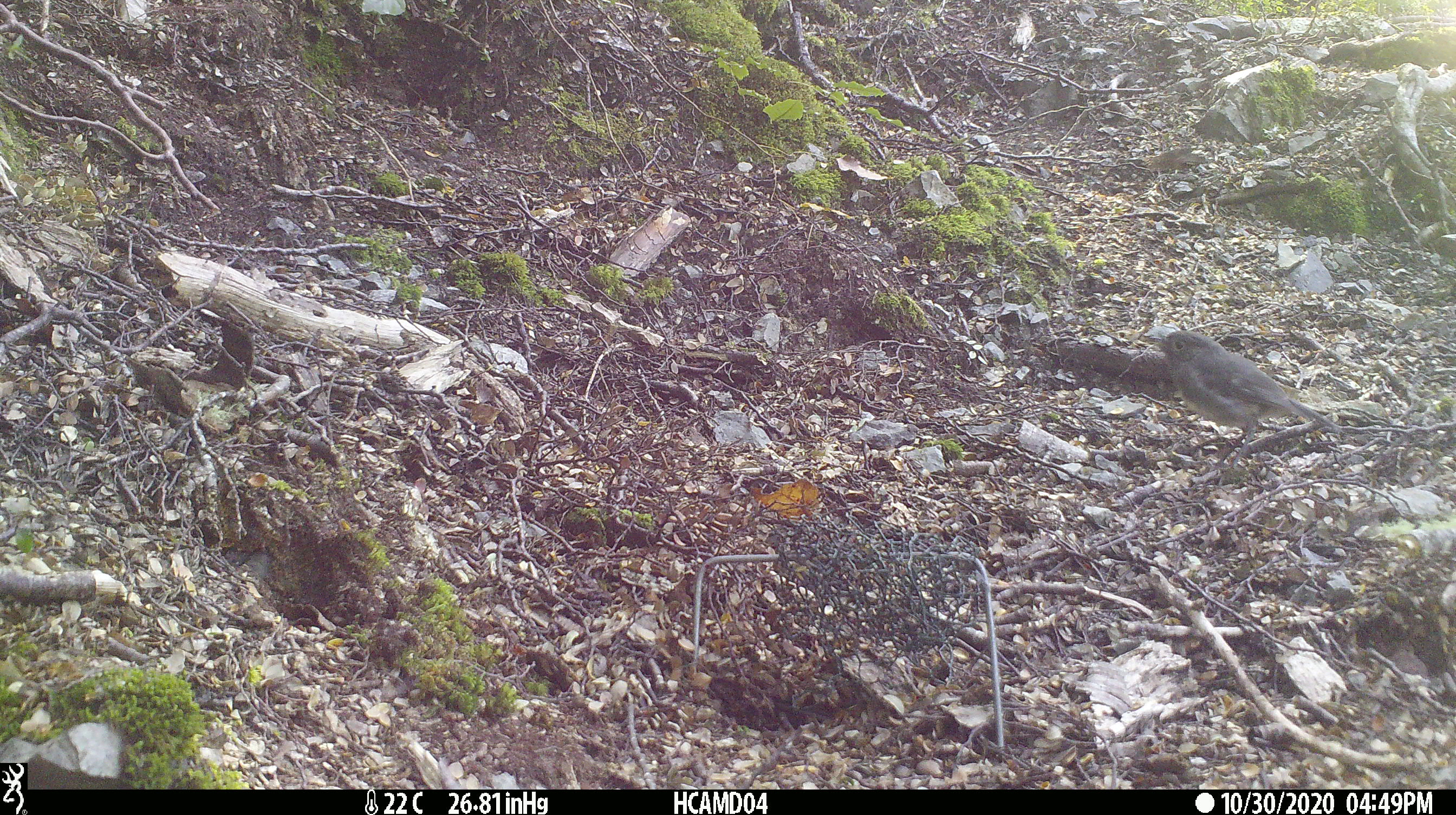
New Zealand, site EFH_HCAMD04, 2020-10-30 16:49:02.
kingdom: Animalia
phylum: Chordata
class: Aves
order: Passeriformes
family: Petroicidae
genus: Petroica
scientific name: Petroica australis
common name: new zealand robin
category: robin